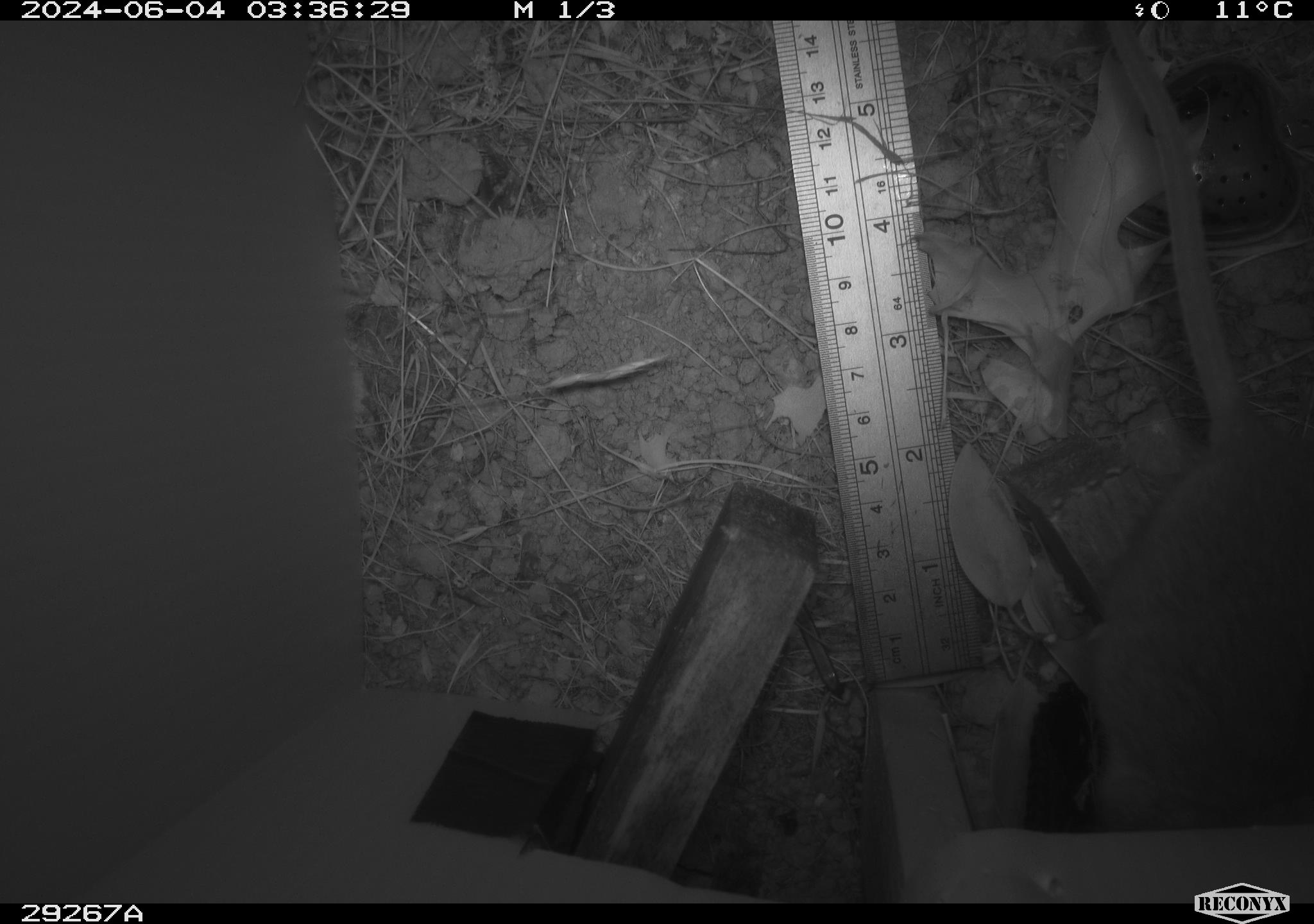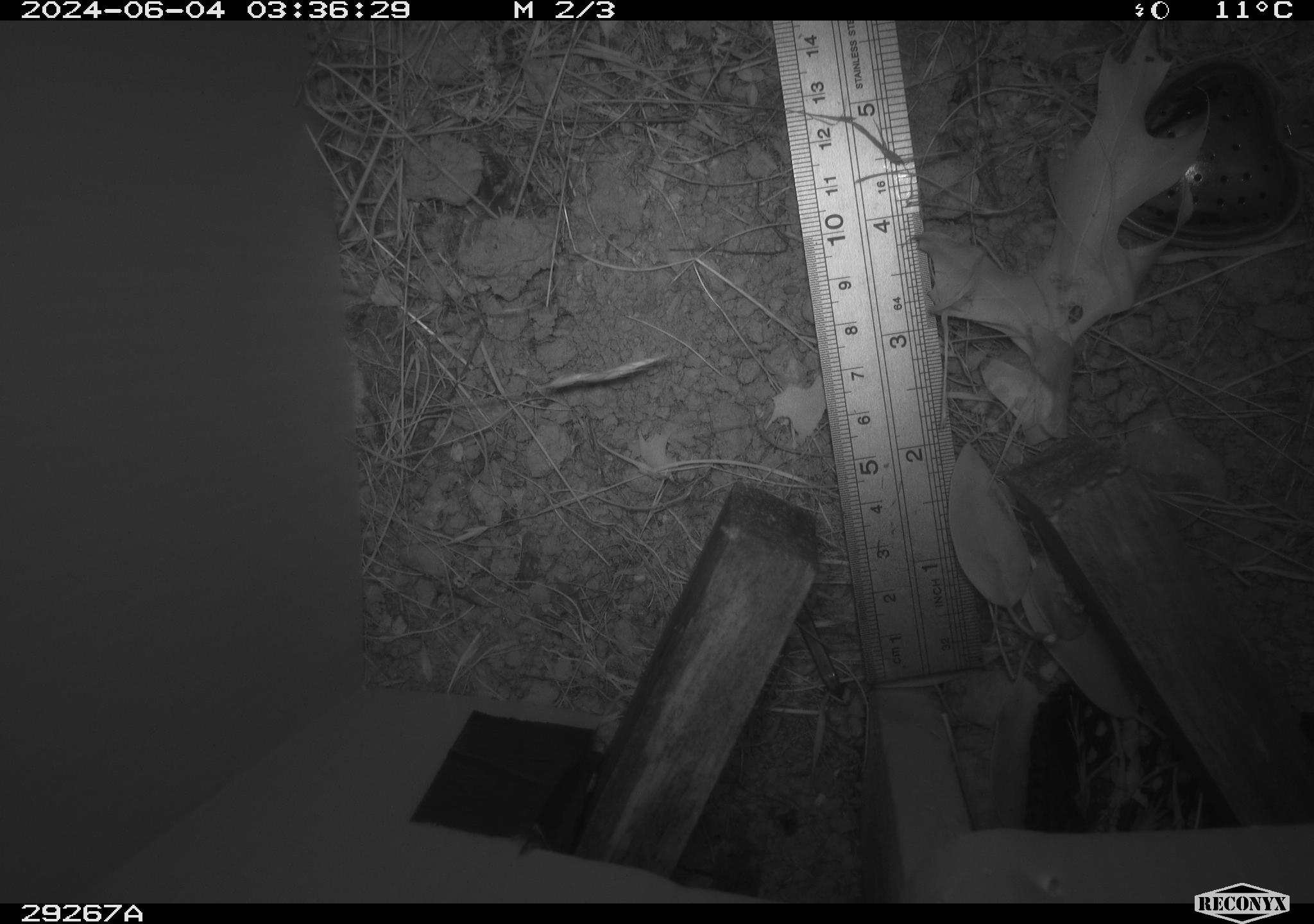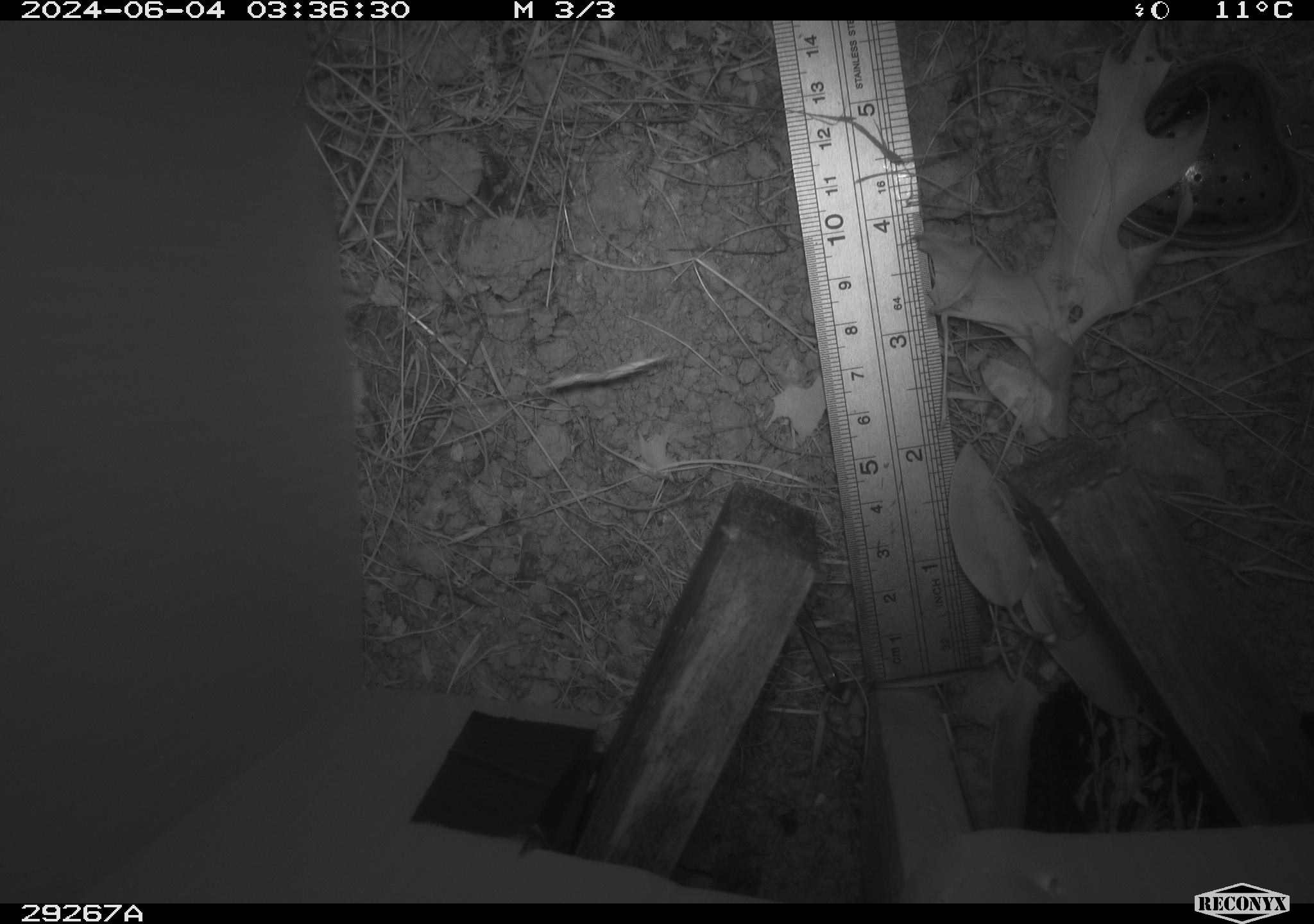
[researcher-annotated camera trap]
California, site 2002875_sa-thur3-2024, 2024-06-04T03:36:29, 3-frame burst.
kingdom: Animalia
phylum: Chordata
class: Mammalia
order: Rodentia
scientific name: Rodentia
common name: rodent